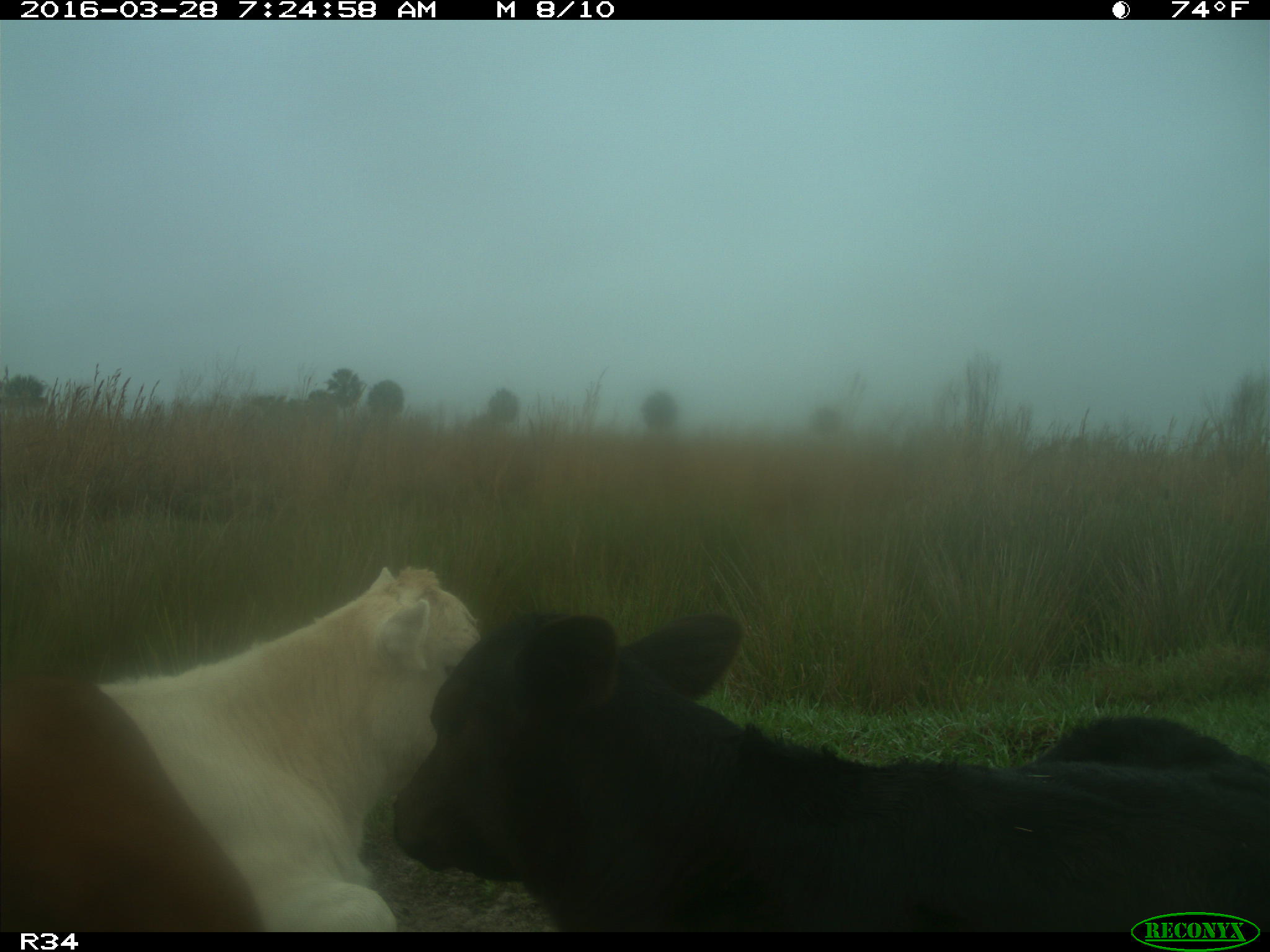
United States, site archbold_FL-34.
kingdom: Animalia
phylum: Chordata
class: Mammalia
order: Artiodactyla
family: Bovidae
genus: Bos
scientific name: Bos taurus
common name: domestic cow